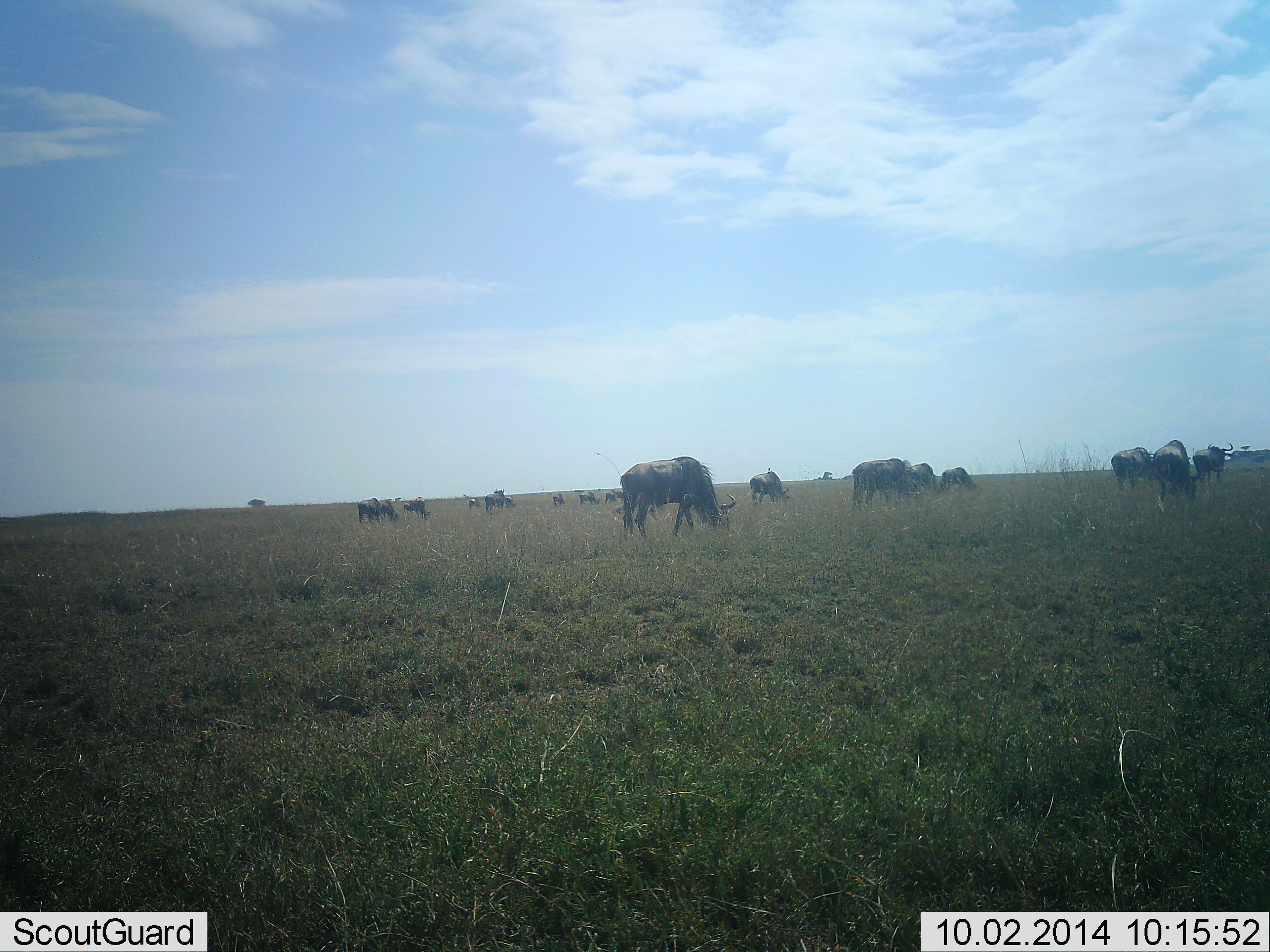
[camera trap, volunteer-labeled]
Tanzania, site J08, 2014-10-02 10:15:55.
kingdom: Animalia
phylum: Chordata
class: Mammalia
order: Artiodactyla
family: Bovidae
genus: Connochaetes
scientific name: Connochaetes taurinus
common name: blue wildebeest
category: wildebeest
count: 11-50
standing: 20%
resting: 0%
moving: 0%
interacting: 0%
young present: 0%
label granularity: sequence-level